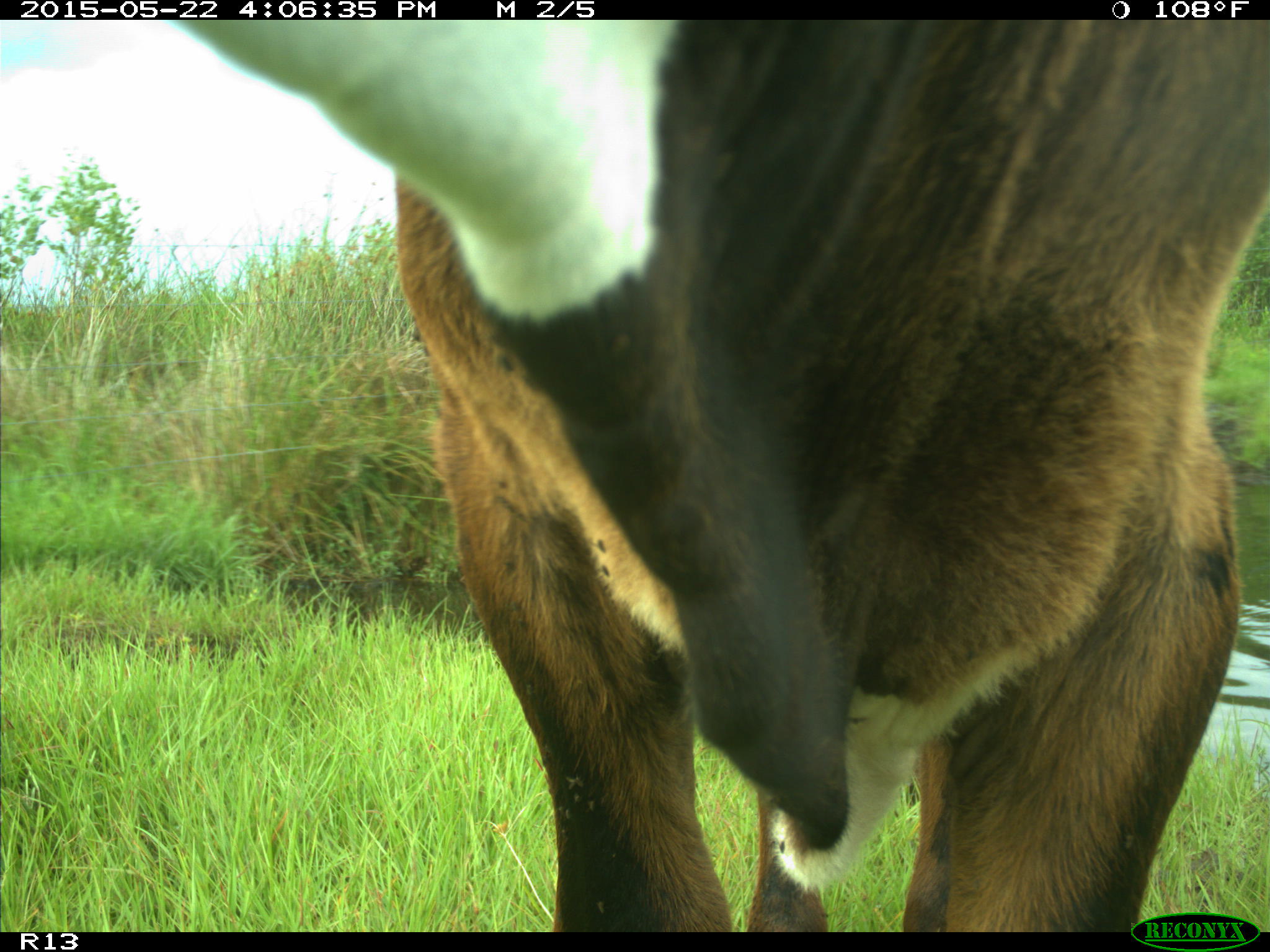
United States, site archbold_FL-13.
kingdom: Animalia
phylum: Chordata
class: Mammalia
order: Artiodactyla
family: Bovidae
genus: Bos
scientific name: Bos taurus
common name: domestic cow